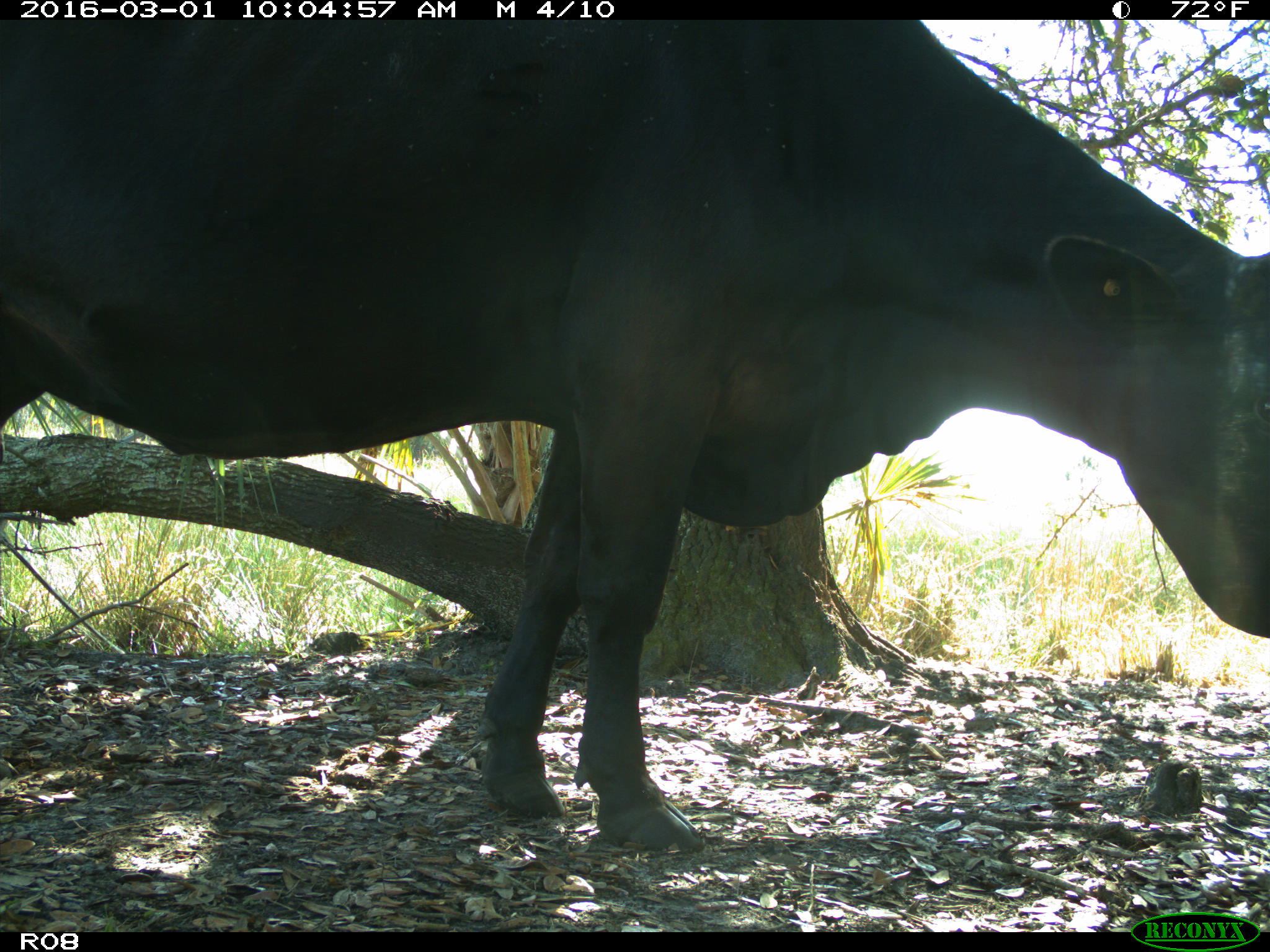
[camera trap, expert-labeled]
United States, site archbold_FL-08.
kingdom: Animalia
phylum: Chordata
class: Mammalia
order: Artiodactyla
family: Bovidae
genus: Bos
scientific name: Bos taurus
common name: domestic cow